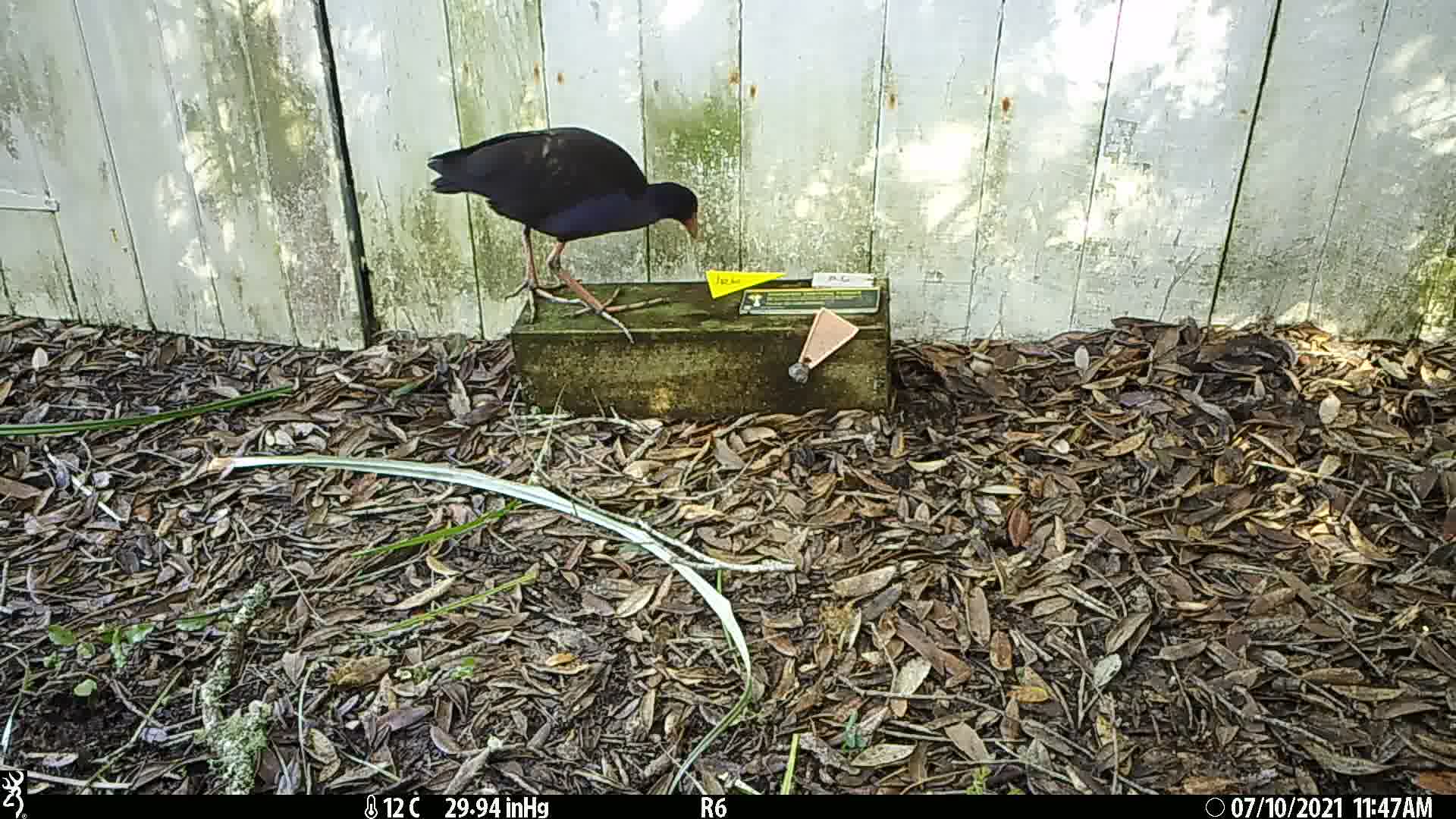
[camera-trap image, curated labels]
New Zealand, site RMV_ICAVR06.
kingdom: Animalia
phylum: Chordata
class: Aves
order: Gruiformes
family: Rallidae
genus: Porphyrio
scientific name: Porphyrio melanotus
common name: australasian swamphen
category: pukeko